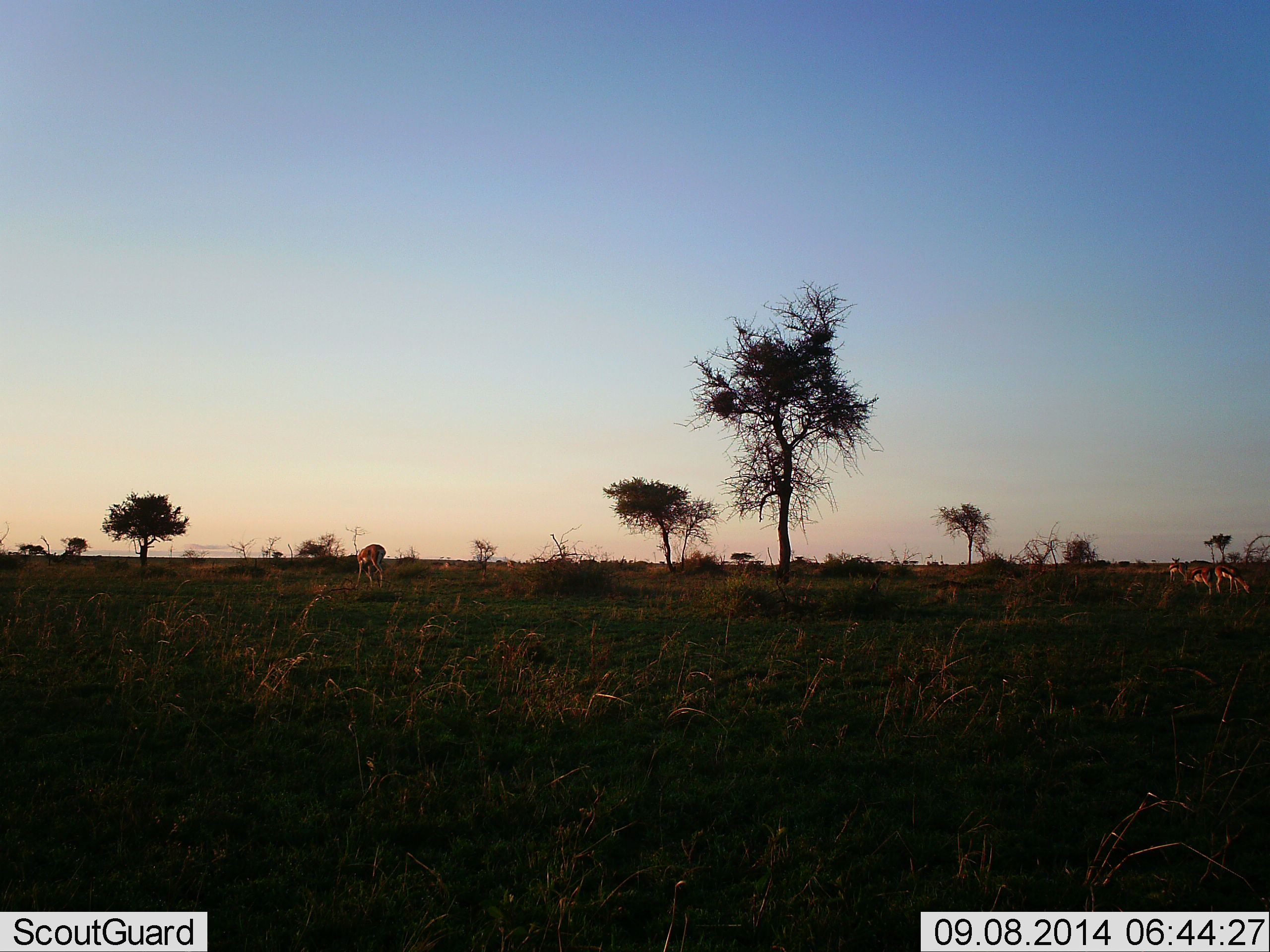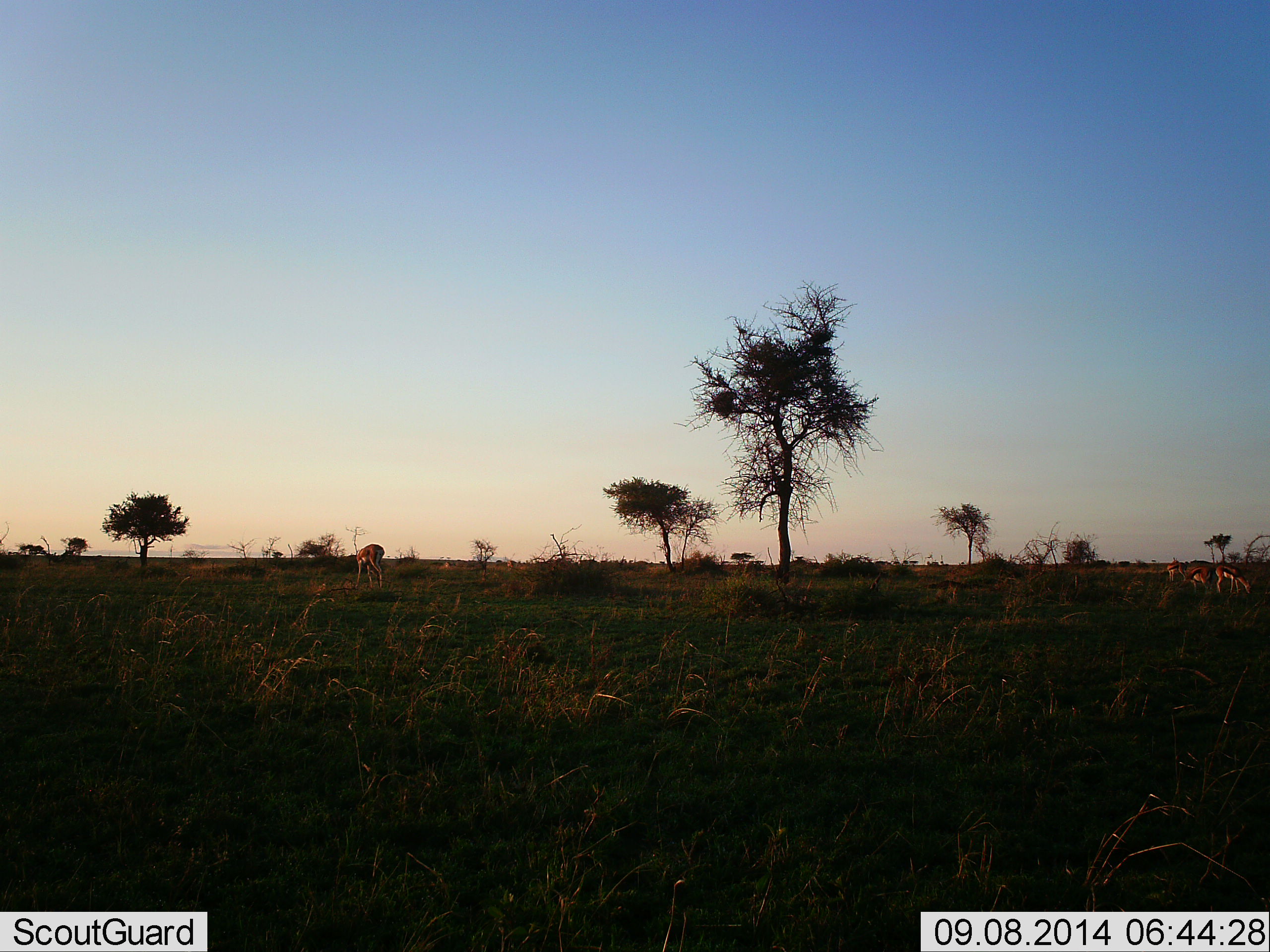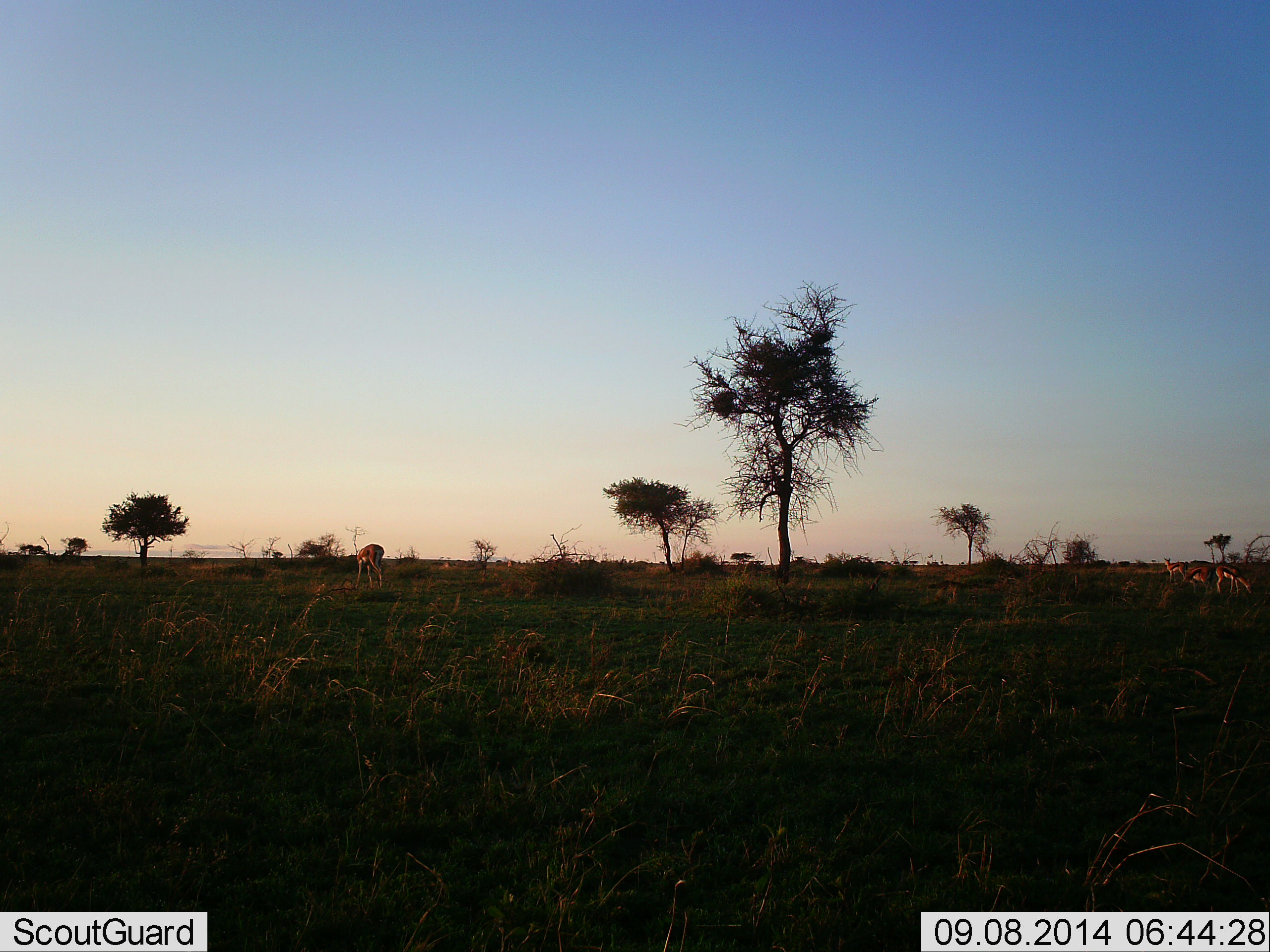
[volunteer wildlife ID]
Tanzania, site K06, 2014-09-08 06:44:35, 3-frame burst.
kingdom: Animalia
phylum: Chordata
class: Mammalia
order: Artiodactyla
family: Bovidae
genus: Eudorcas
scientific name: Eudorcas thomsonii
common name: thomson's gazelle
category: gazellethomsons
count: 4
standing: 40%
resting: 0%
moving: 0%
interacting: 0%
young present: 0%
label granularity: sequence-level